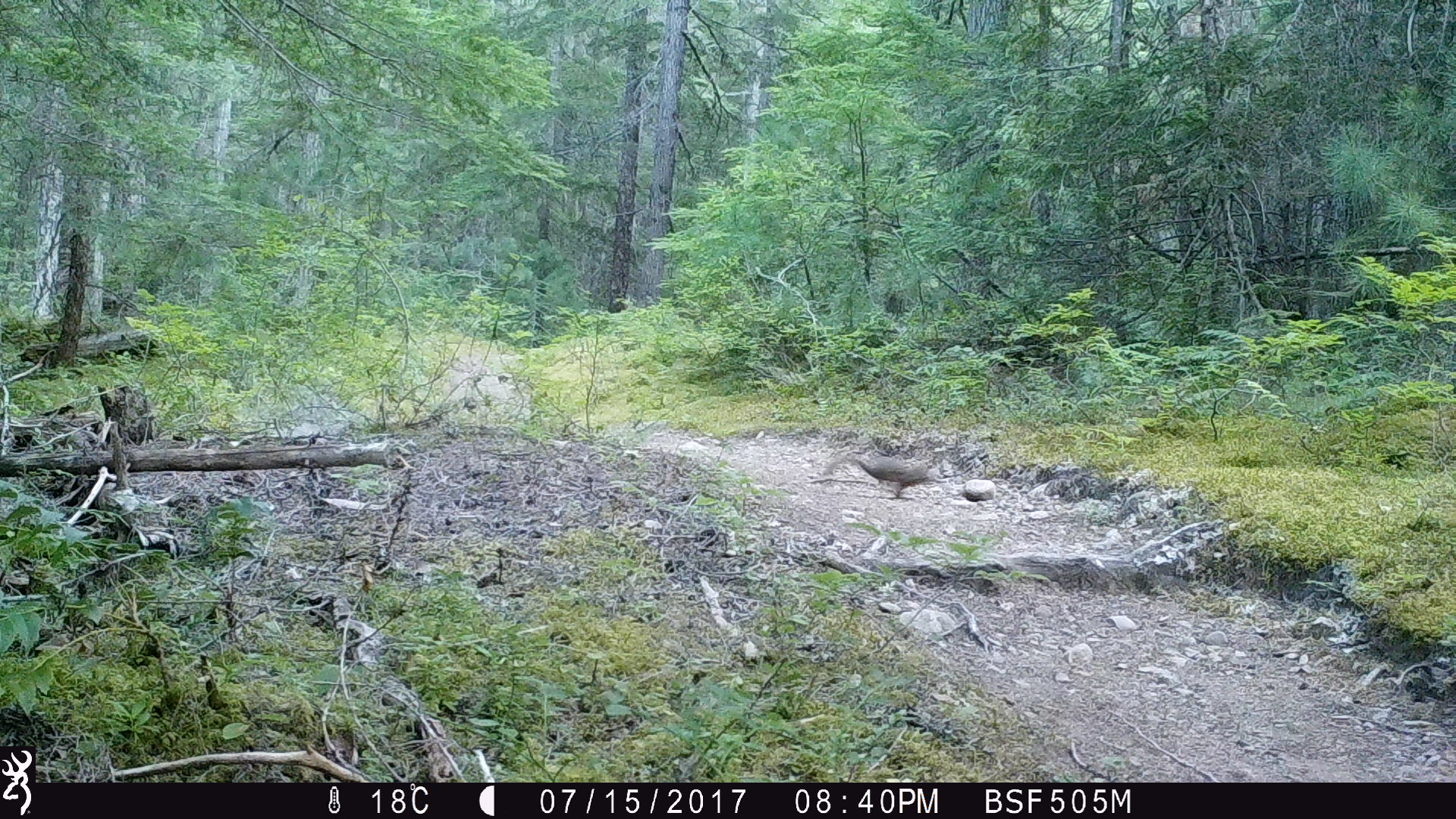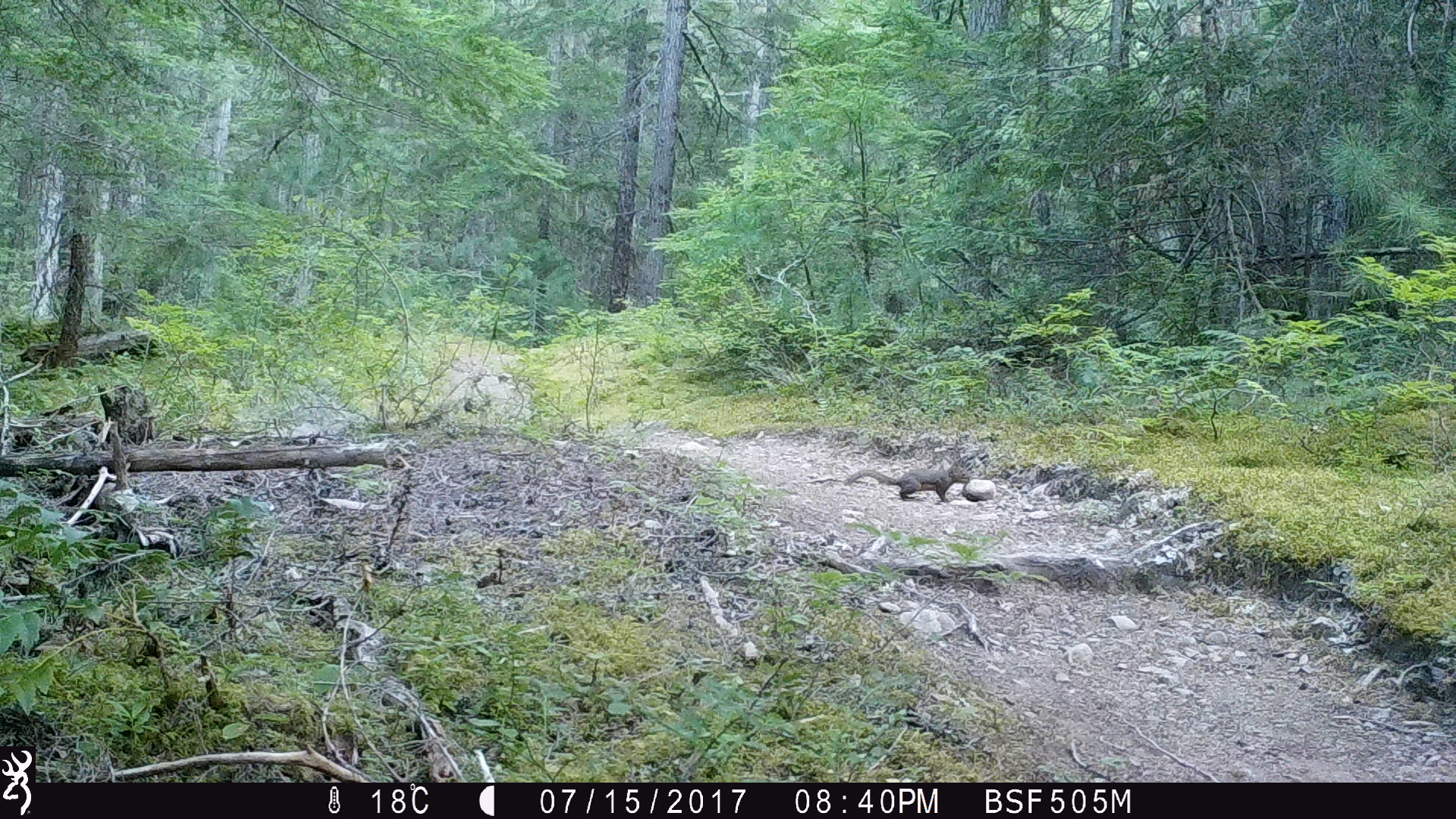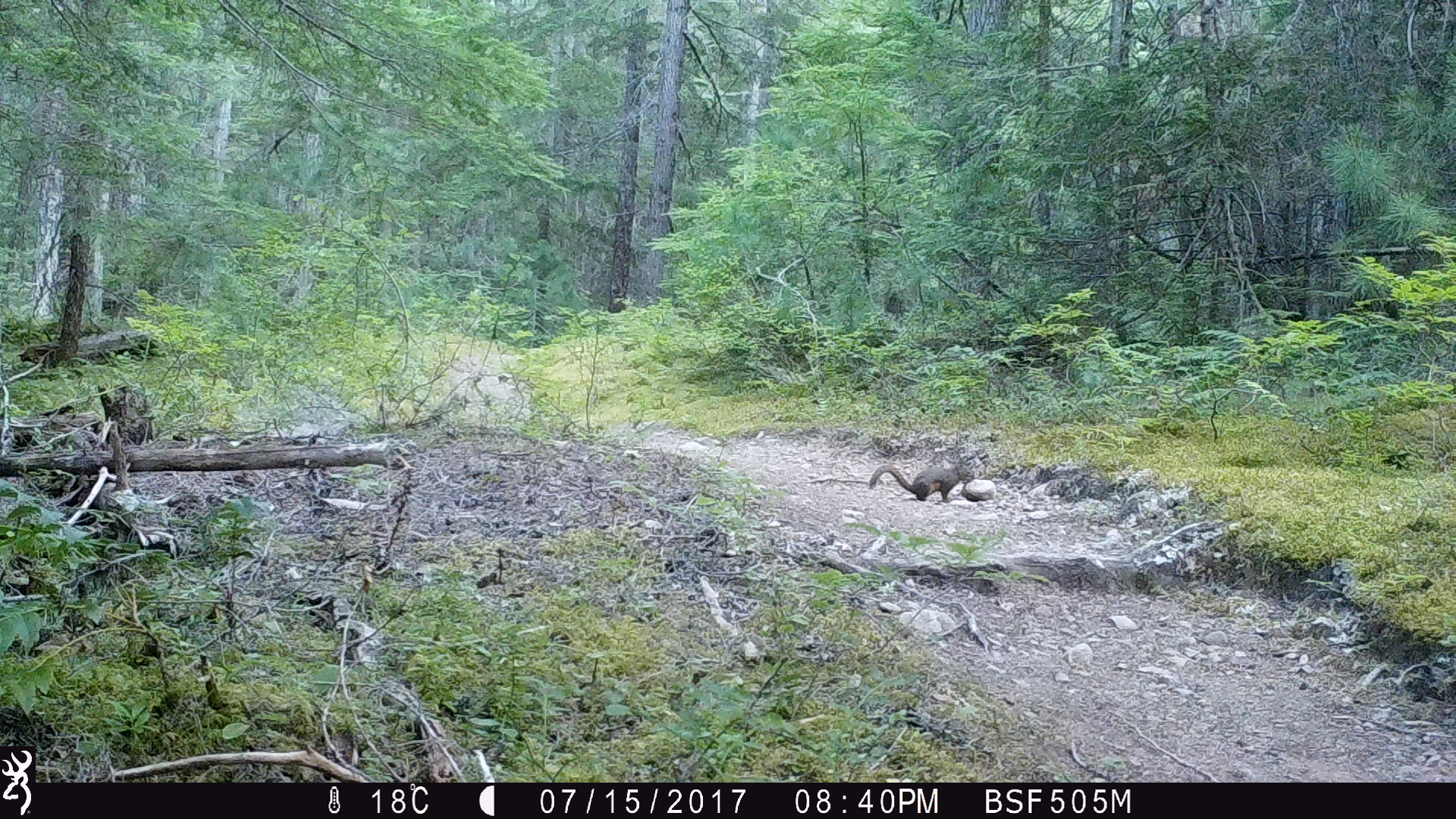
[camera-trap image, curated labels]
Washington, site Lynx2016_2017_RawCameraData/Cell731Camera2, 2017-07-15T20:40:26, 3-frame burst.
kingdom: Animalia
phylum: Chordata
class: Mammalia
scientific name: Mammalia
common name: small mammal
Small mammal (Mammalia). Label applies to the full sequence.